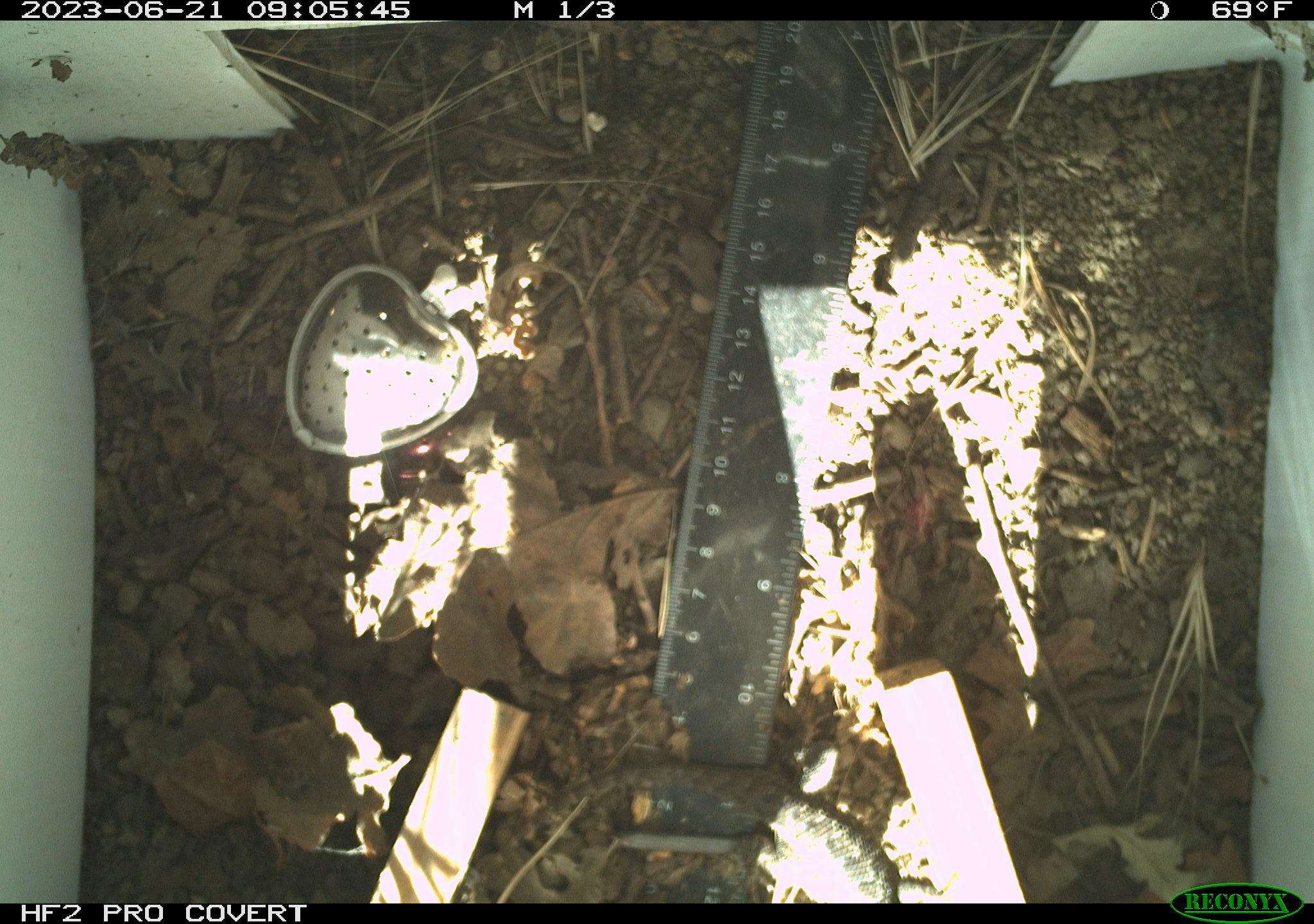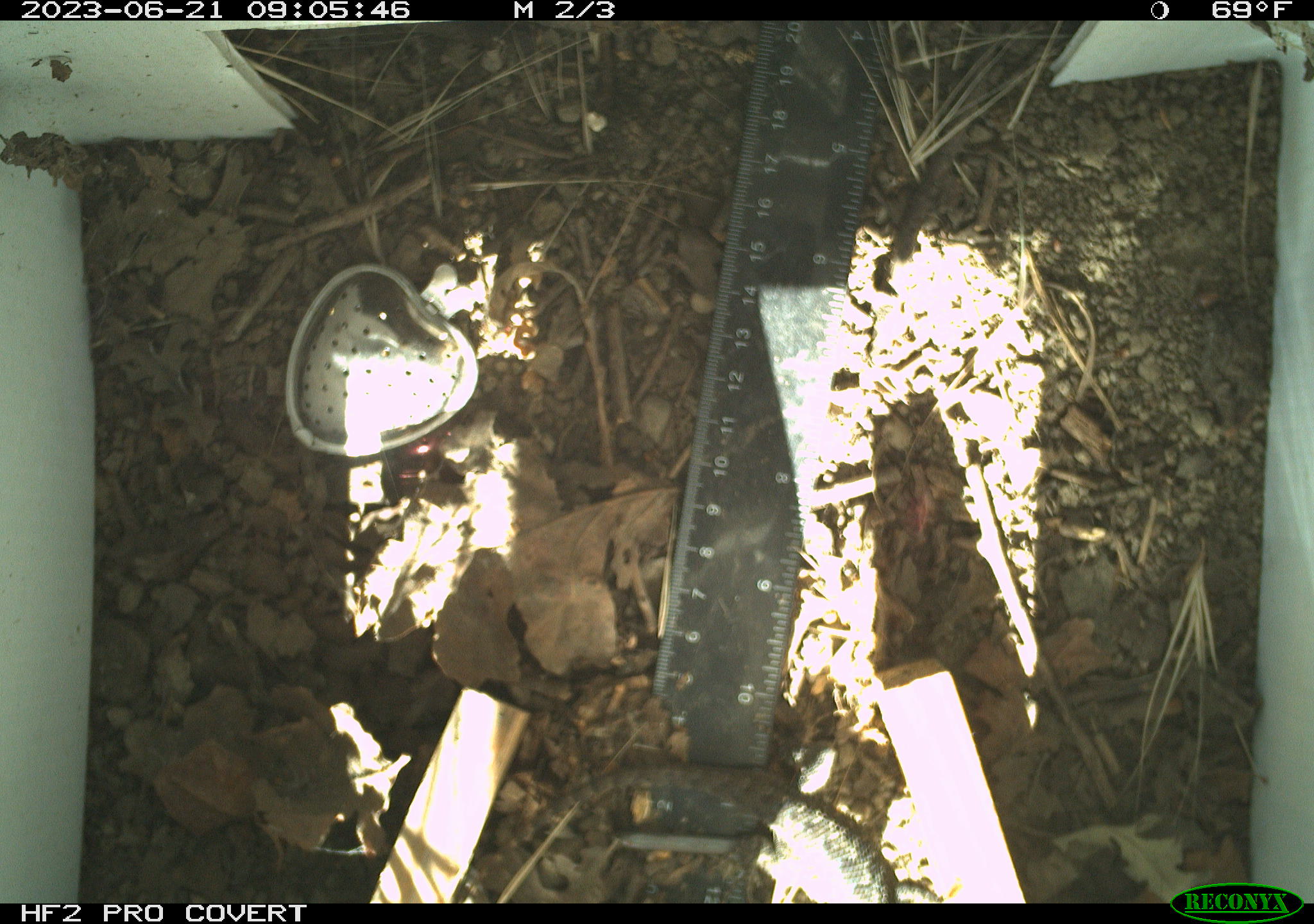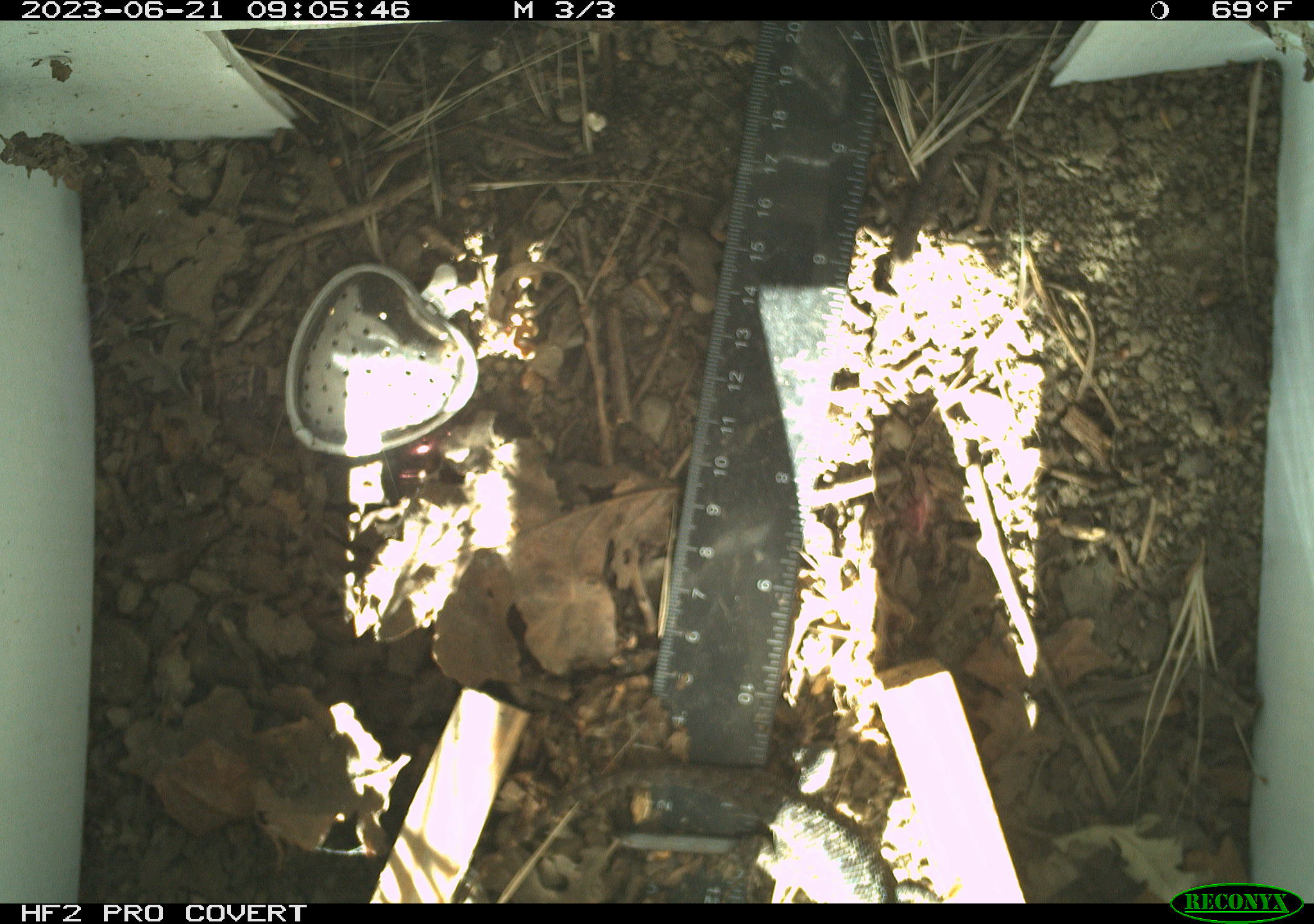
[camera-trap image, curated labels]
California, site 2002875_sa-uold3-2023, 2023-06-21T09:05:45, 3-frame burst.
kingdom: Animalia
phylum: Chordata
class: Reptilia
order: Squamata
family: Phrynosomatidae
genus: Sceloporus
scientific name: Sceloporus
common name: spiny lizards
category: sceloporus species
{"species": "sceloporus species (spiny lizards) (Sceloporus)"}